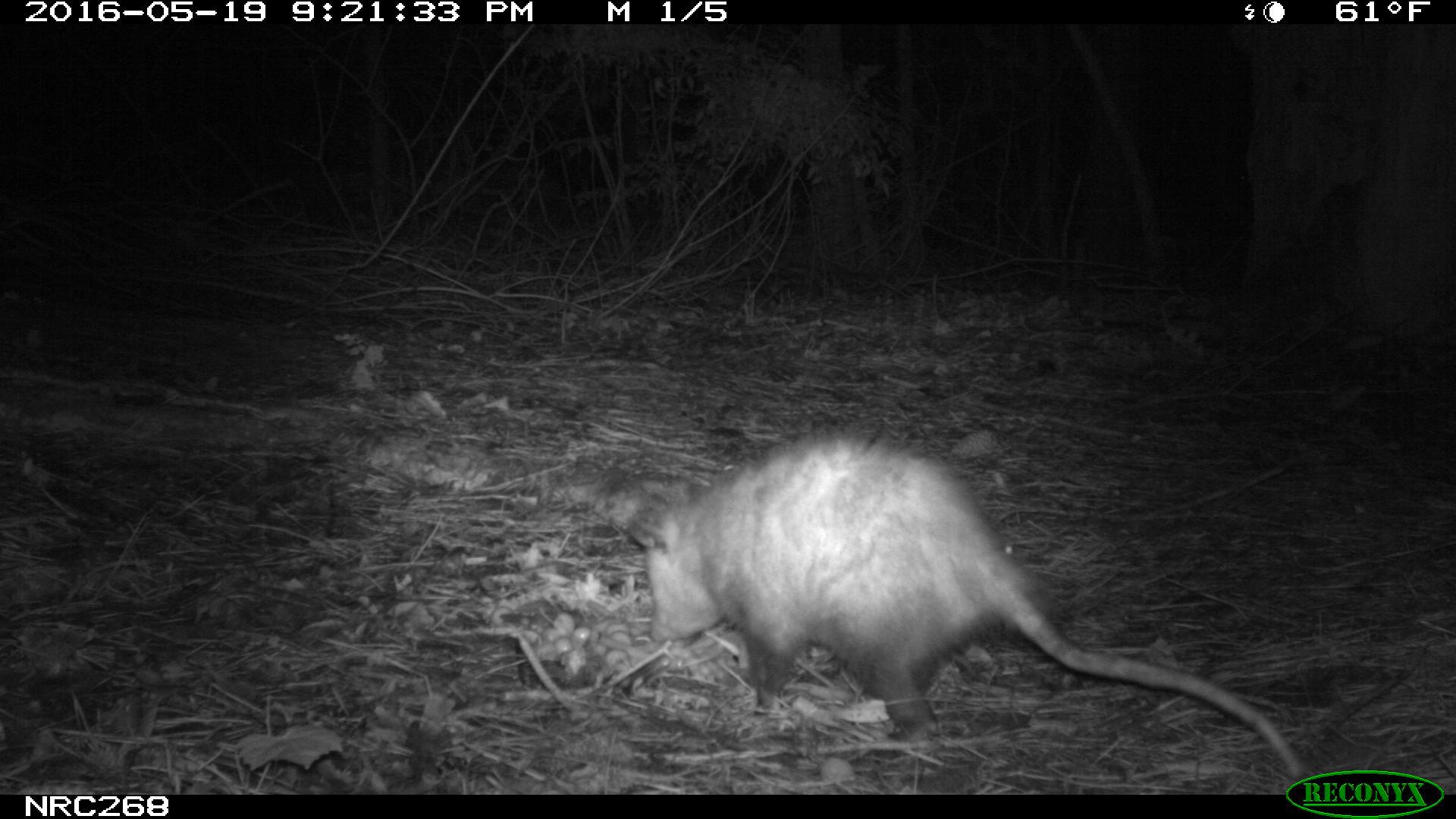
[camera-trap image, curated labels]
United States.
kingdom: Animalia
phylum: Chordata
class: Mammalia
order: Didelphimorphia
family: Didelphidae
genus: Didelphis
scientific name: Didelphis virginiana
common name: virginia opossum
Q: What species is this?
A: Virginia Opossum (Didelphis virginiana).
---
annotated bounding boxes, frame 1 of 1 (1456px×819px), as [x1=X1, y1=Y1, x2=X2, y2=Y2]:
Virginia Opossum: [x1=622, y1=428, x2=1313, y2=786]